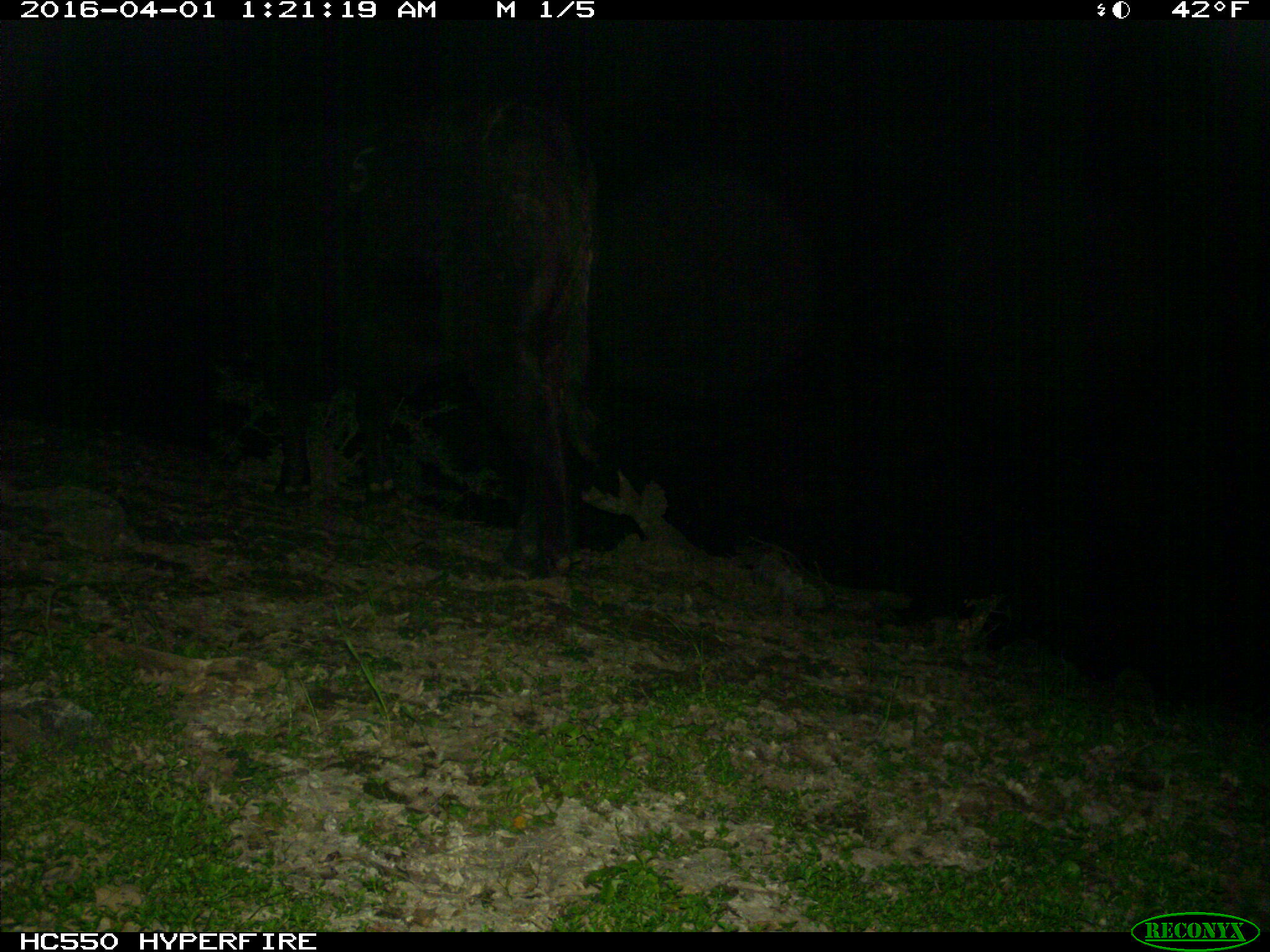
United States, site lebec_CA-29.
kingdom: Animalia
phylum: Chordata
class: Mammalia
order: Artiodactyla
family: Bovidae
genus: Bos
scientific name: Bos taurus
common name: domestic cow